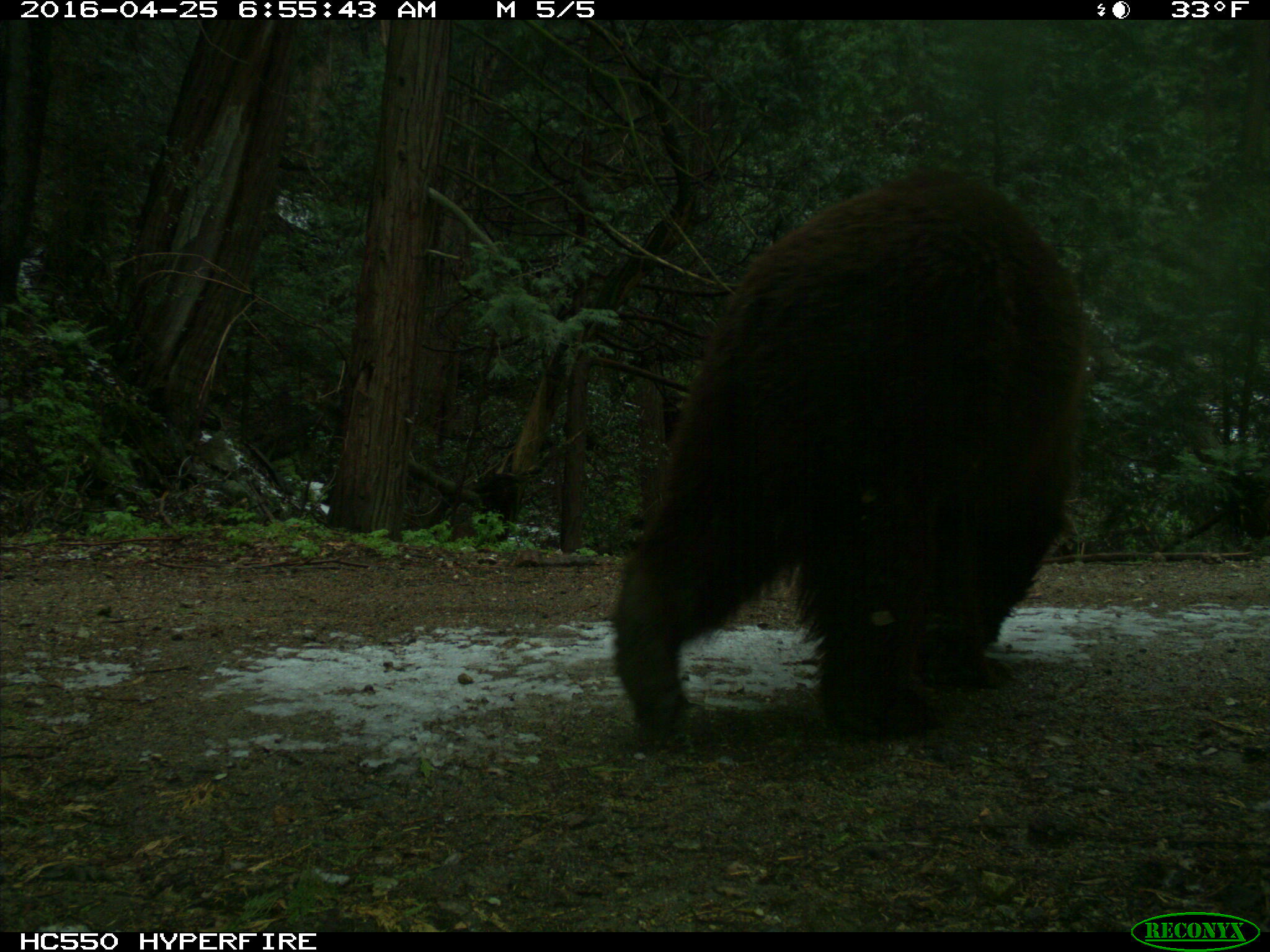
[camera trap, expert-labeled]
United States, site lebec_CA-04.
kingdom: Animalia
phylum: Chordata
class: Mammalia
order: Carnivora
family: Ursidae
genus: Ursus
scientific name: Ursus americanus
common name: american black bear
Ursus americanus (american black bear).